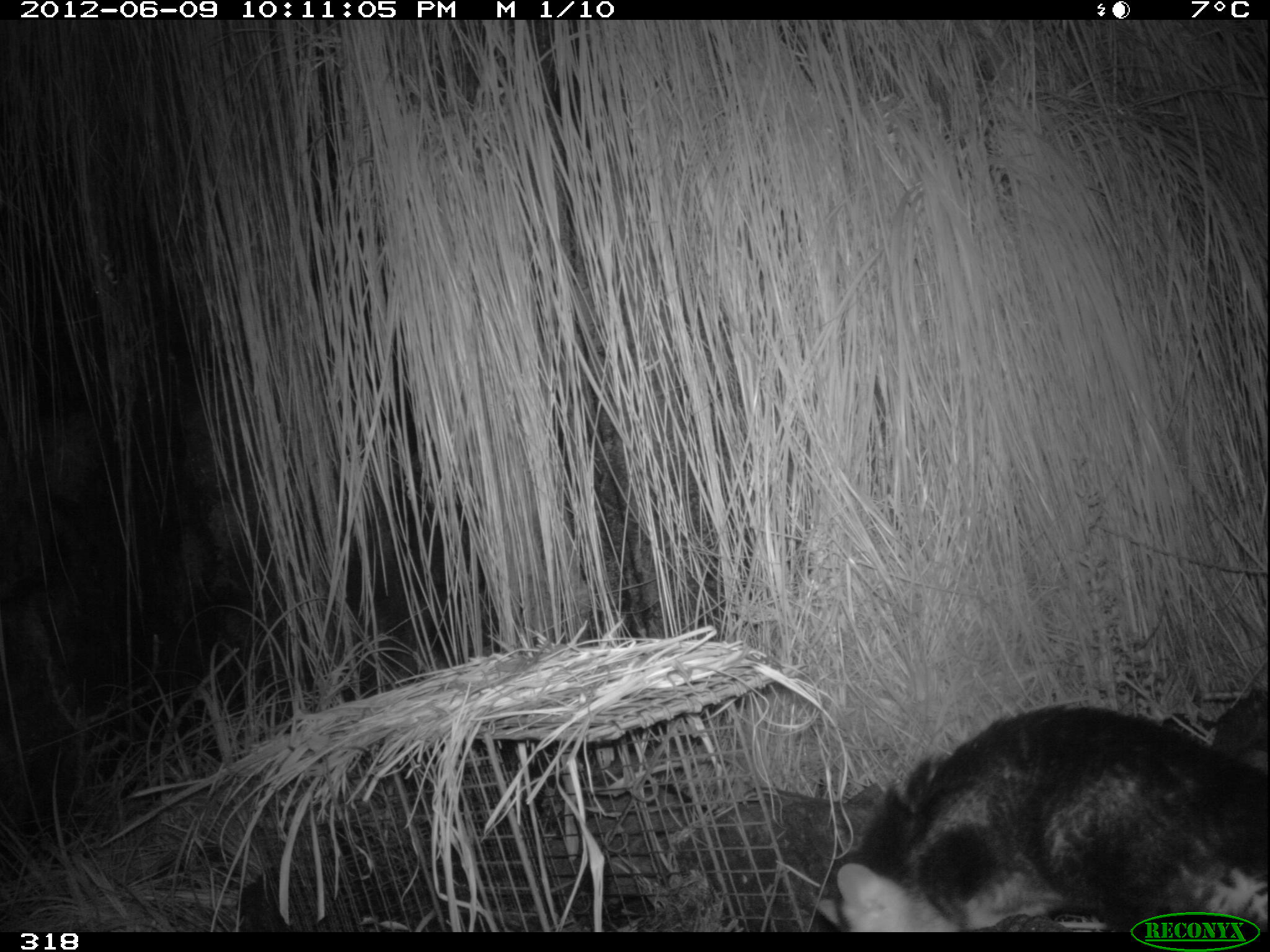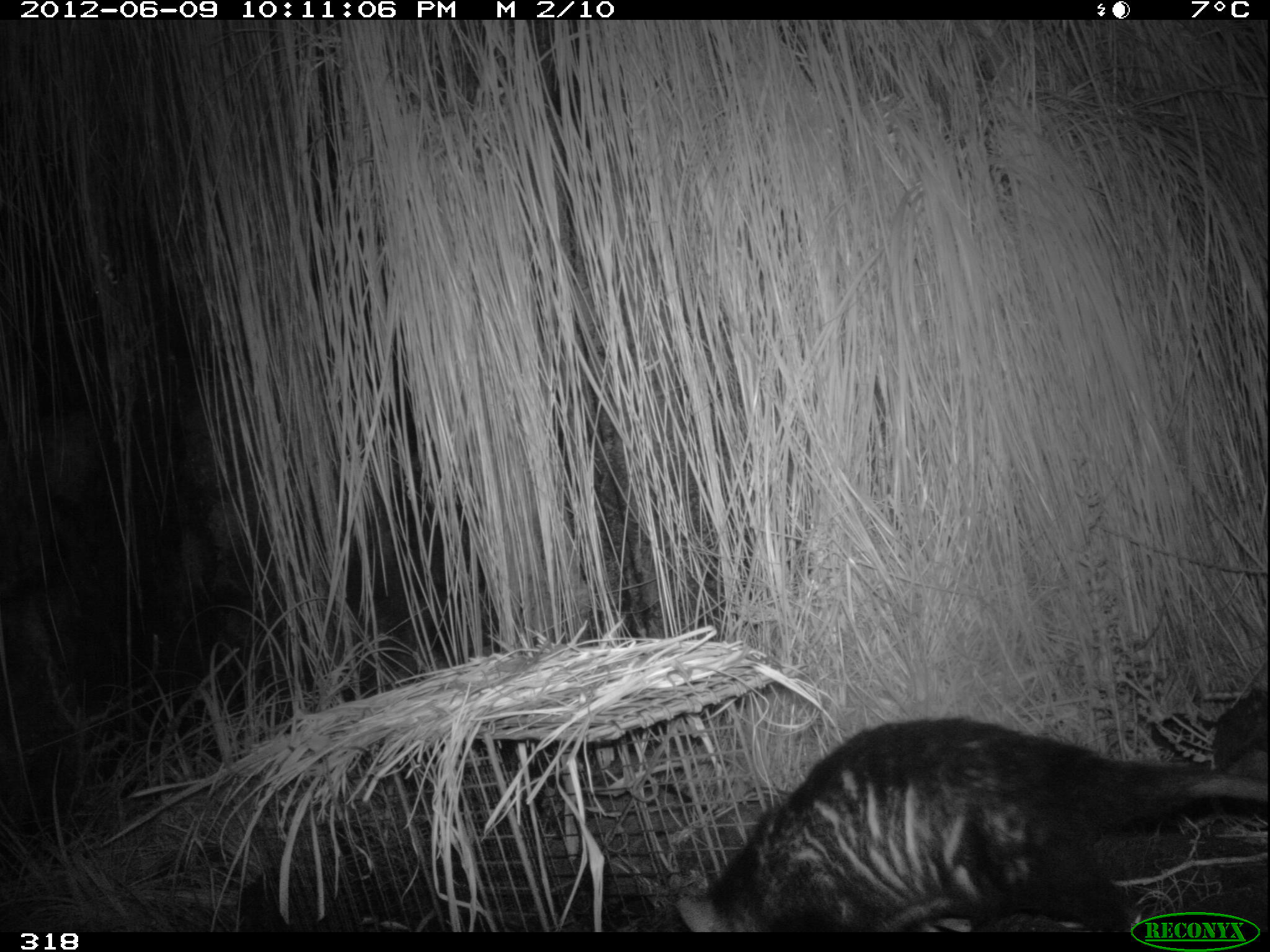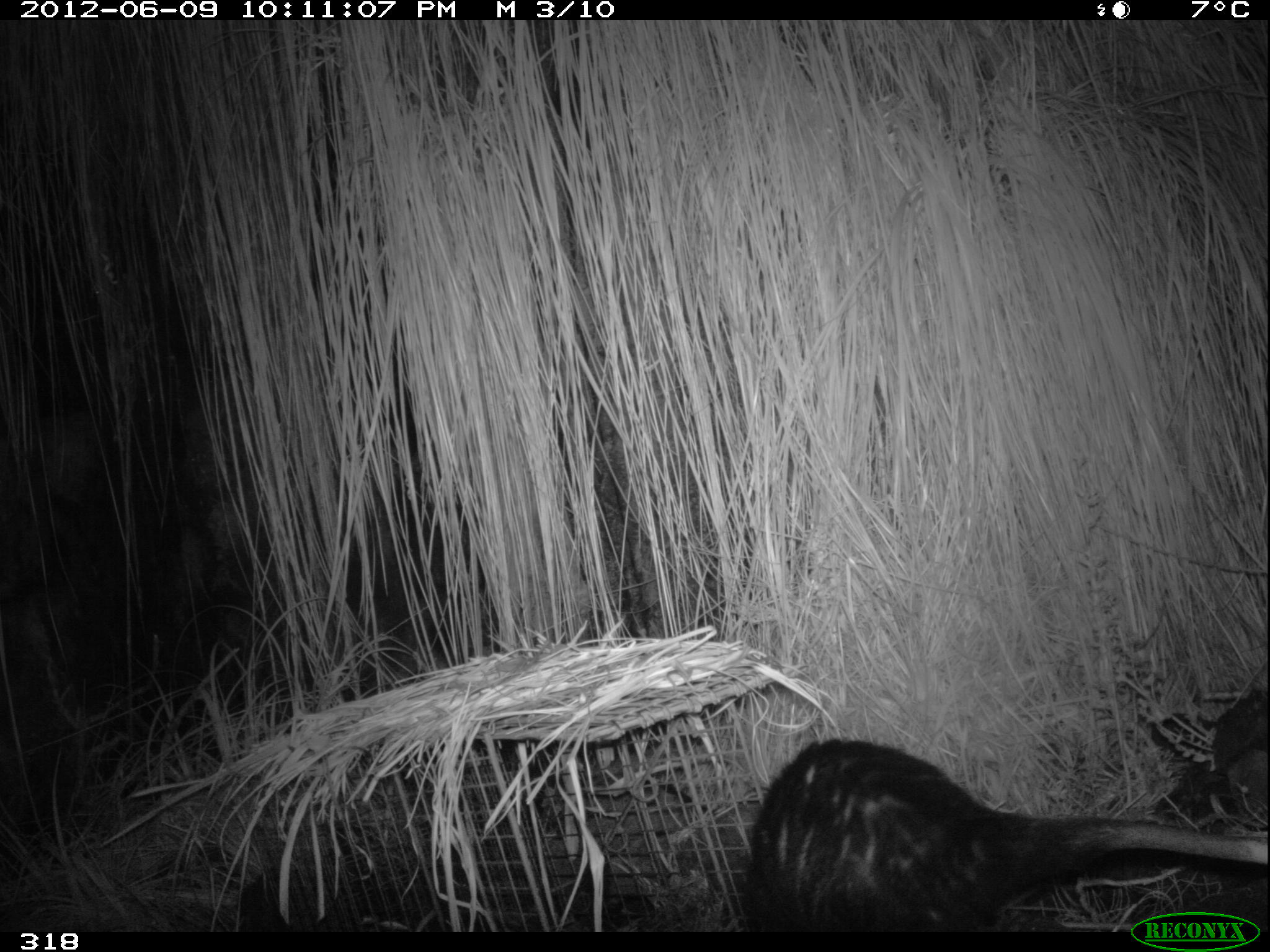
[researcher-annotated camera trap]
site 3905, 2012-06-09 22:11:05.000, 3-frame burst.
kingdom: Animalia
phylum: Chordata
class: Mammalia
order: Didelphimorphia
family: Didelphidae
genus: Didelphis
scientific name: Didelphis pernigra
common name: andean white-eared opossum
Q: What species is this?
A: Didelphis pernigra (andean white-eared opossum).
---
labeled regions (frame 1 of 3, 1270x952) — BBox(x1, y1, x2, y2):
didelphis pernigra: BBox(812, 702, 1270, 930)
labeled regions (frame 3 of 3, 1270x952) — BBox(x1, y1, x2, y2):
didelphis pernigra: BBox(738, 736, 1270, 932)